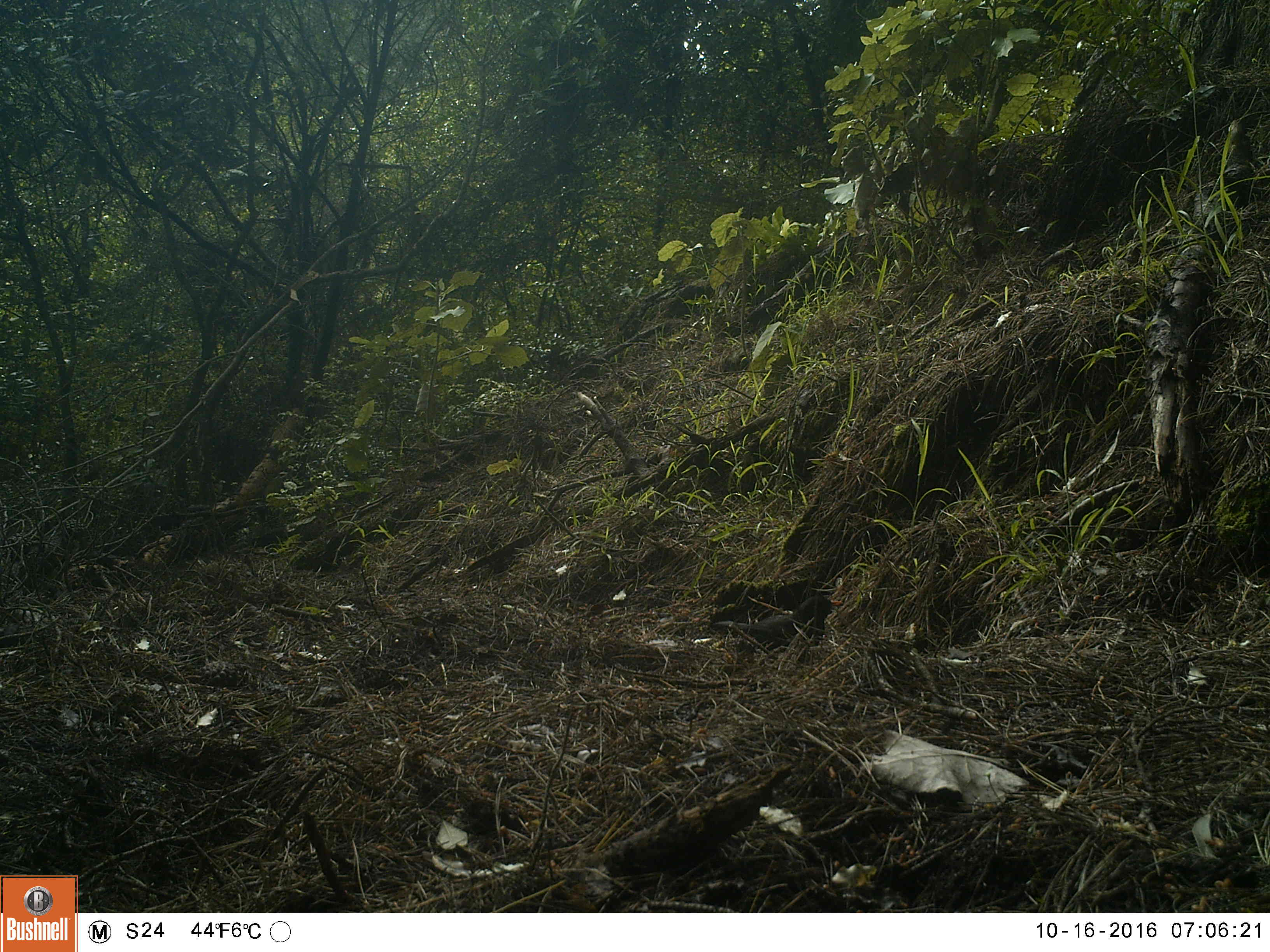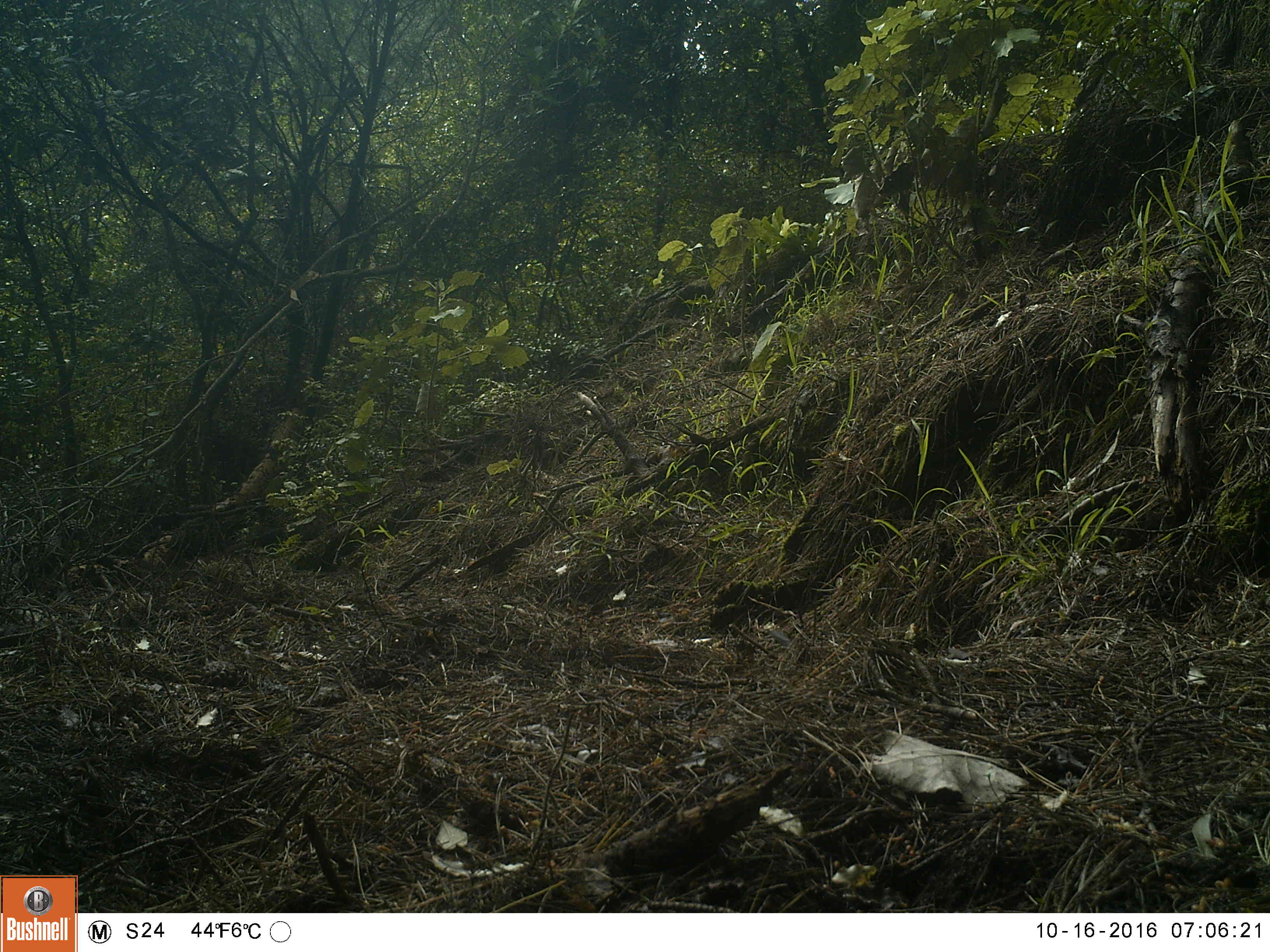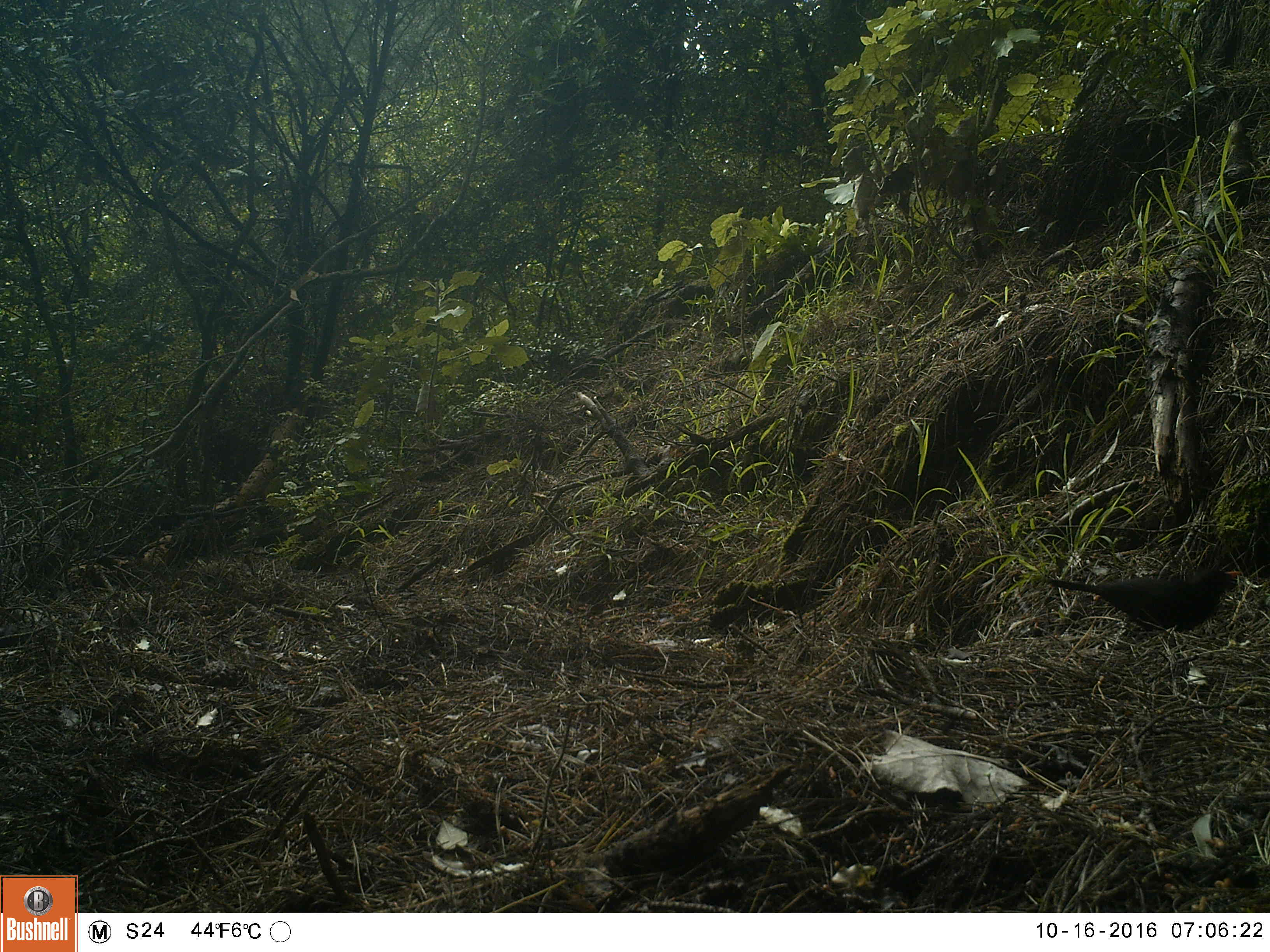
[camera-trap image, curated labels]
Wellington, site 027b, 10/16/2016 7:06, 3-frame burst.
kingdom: Animalia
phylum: Chordata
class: Aves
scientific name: Aves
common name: bird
Bird (Aves).